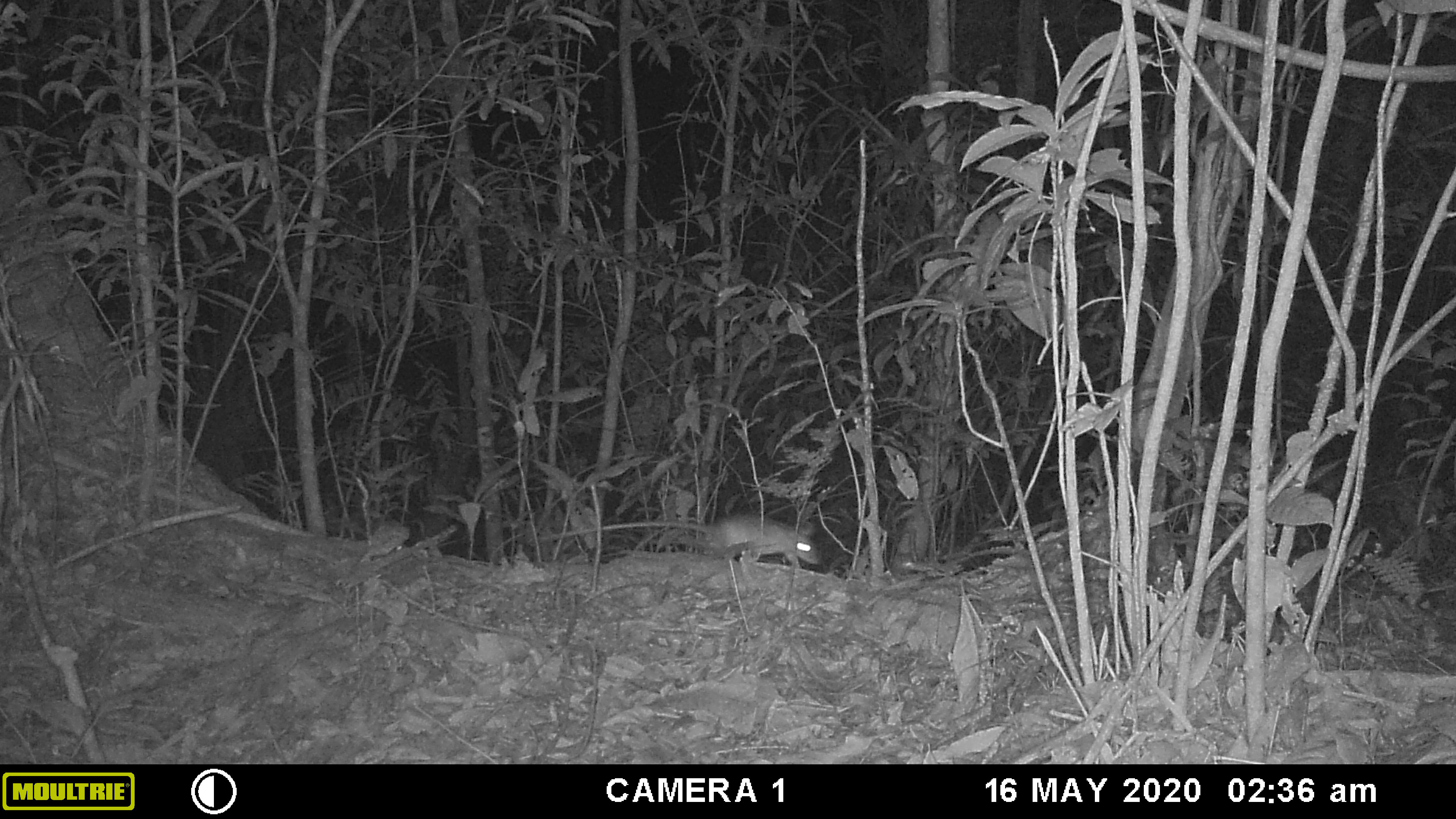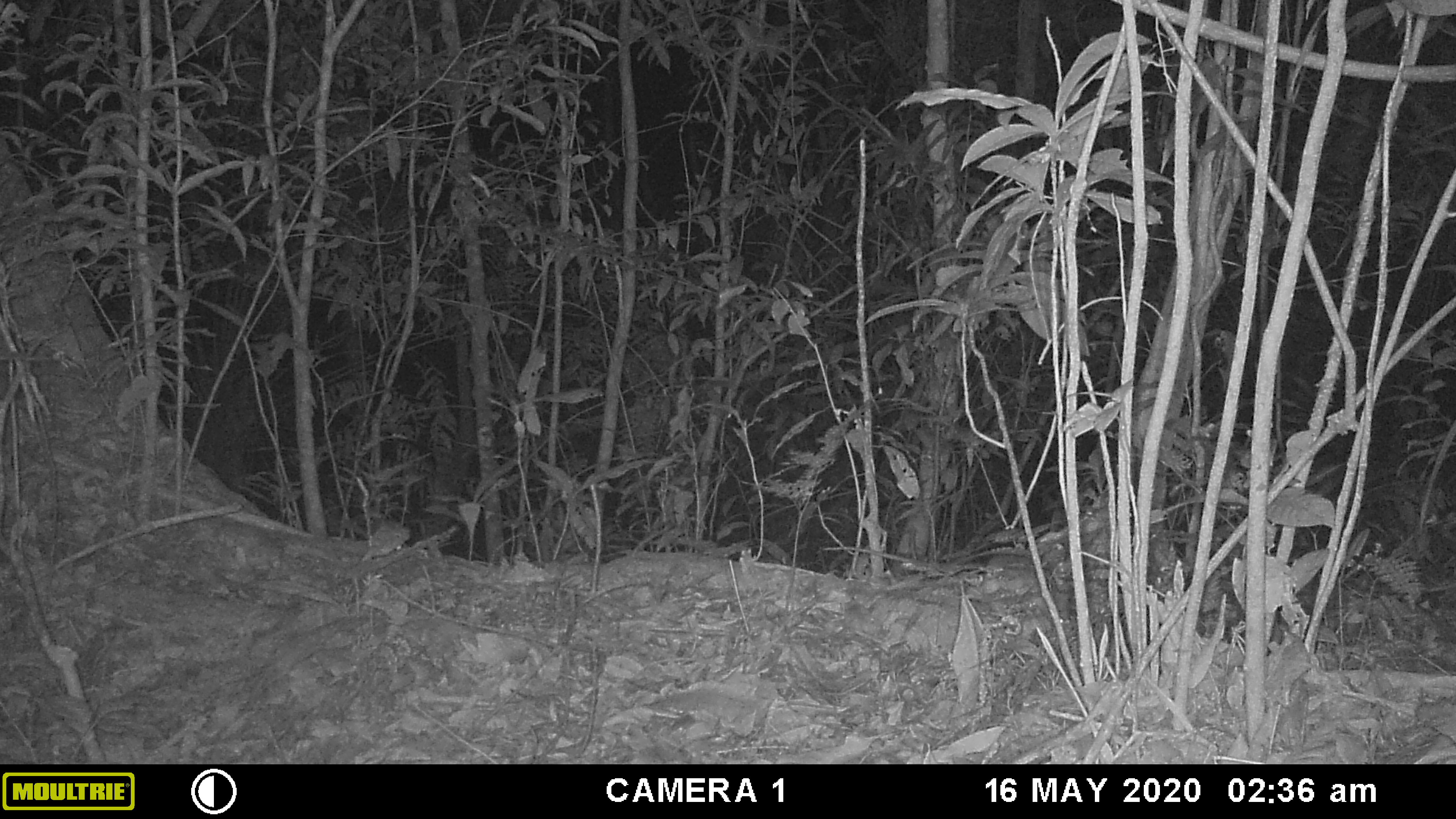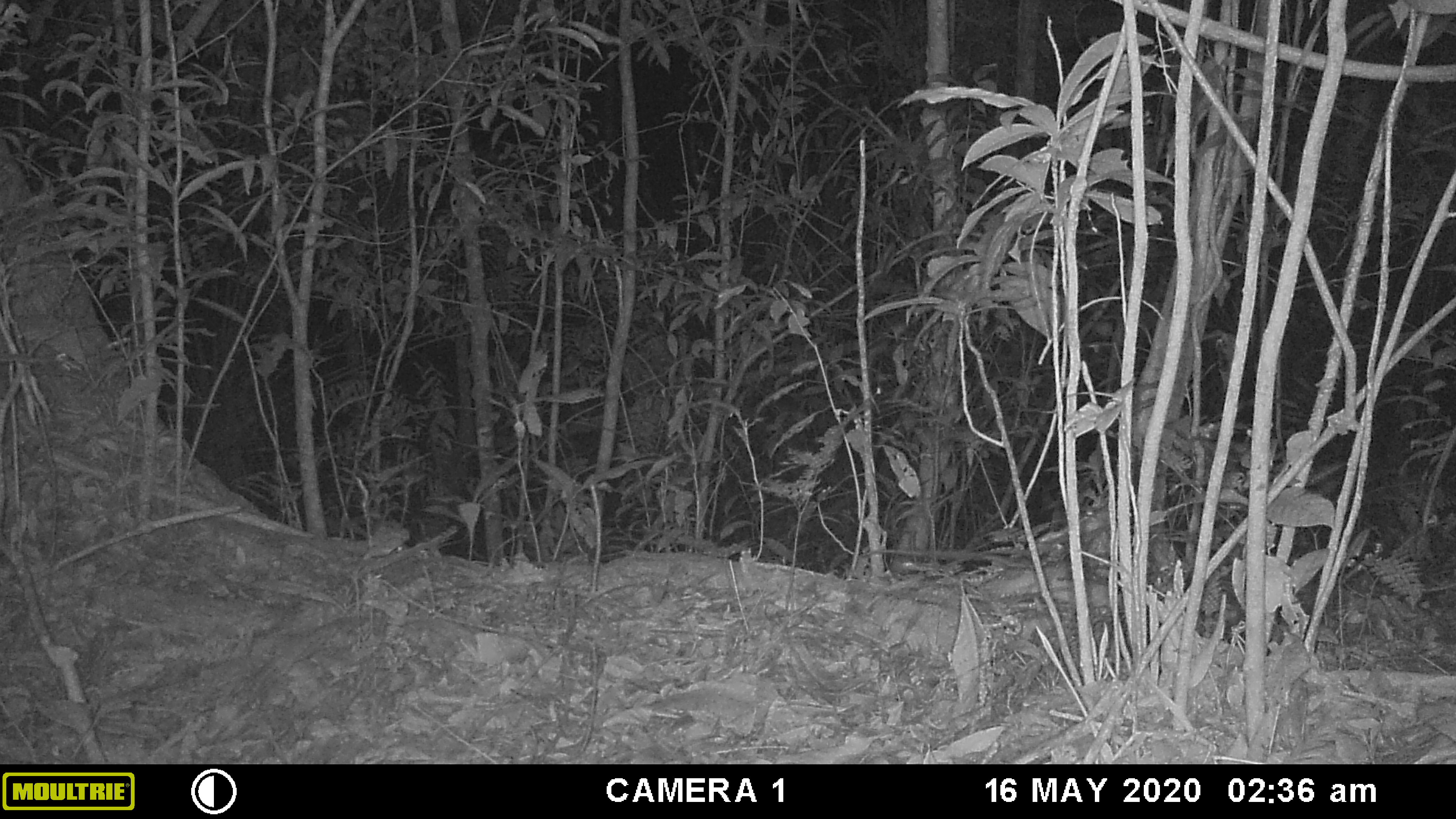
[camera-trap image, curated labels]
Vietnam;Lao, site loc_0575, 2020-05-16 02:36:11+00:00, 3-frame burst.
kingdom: Animalia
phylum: Chordata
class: Mammalia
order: Rodentia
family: Muridae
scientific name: Muridae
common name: old-world mice and rats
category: unidentified murid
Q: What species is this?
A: Unidentified murid (old-world mice and rats) (Muridae).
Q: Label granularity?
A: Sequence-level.